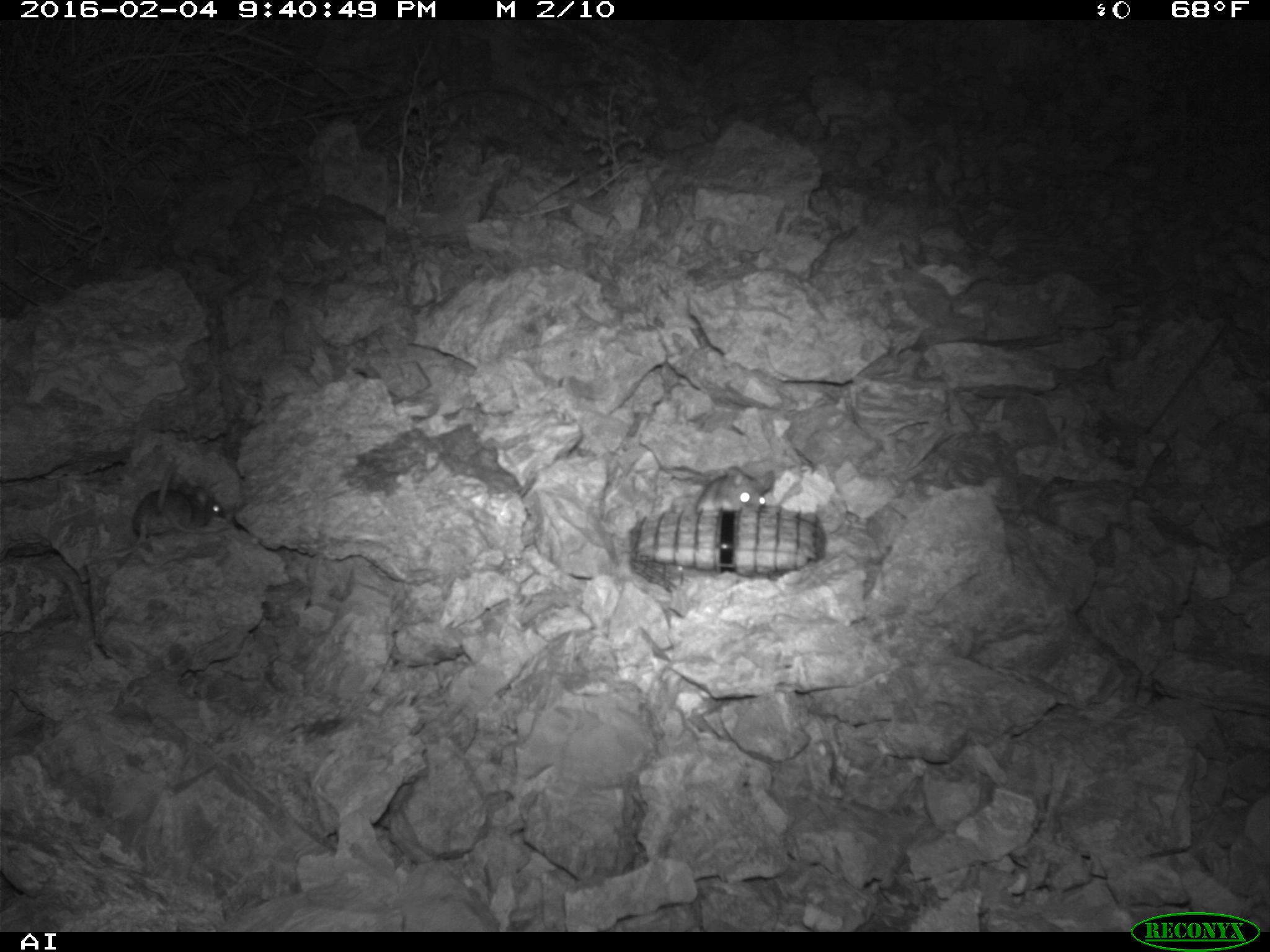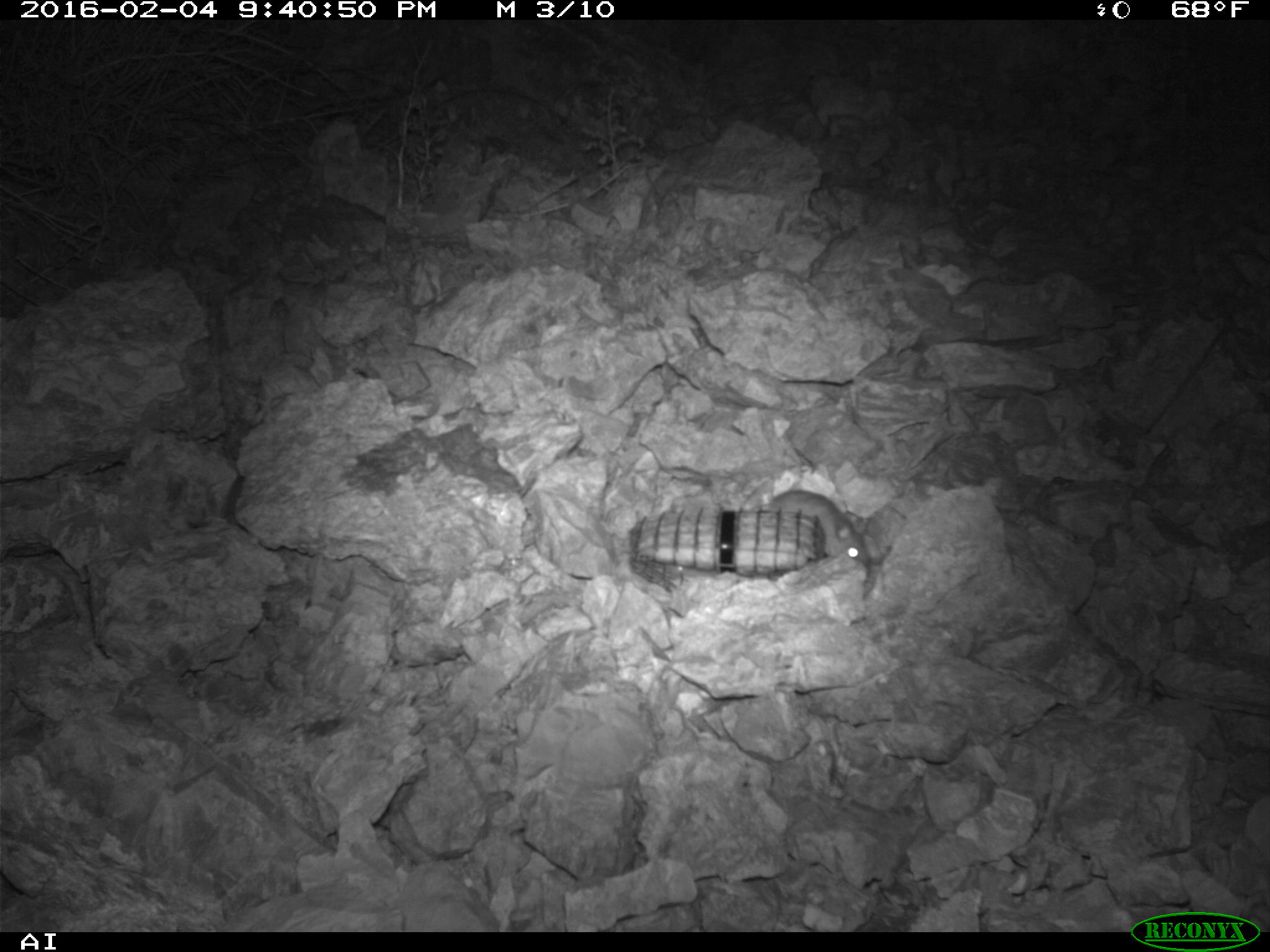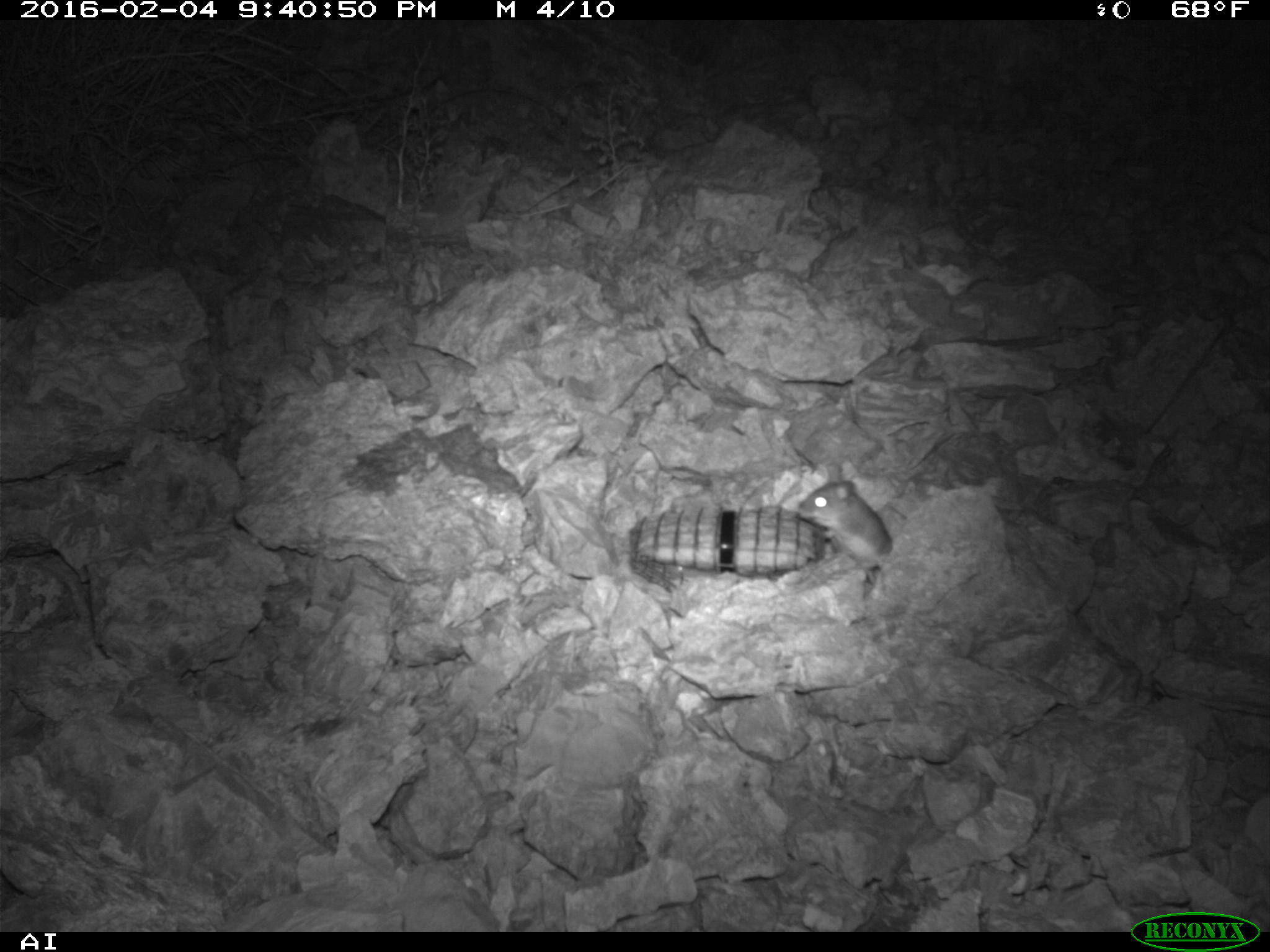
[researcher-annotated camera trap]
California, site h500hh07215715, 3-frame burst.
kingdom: Animalia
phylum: Chordata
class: Mammalia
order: Rodentia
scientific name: Rodentia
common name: rodent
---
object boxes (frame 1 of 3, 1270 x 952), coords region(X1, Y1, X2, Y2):
rodent: region(693, 465, 775, 518)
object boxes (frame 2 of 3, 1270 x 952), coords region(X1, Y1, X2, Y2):
rodent: region(769, 489, 867, 565)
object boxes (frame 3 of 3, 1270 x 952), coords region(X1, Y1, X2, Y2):
rodent: region(797, 465, 892, 582)